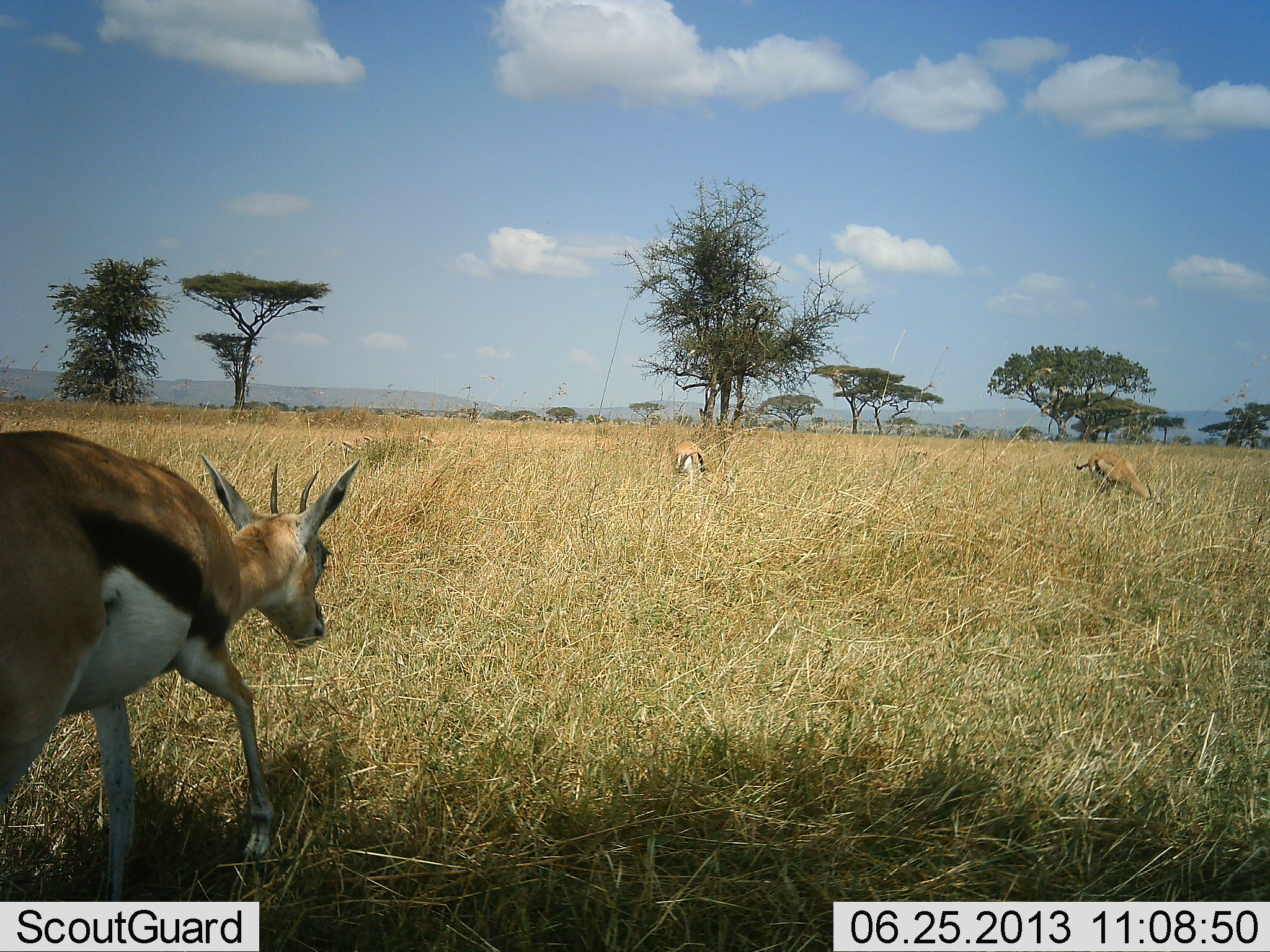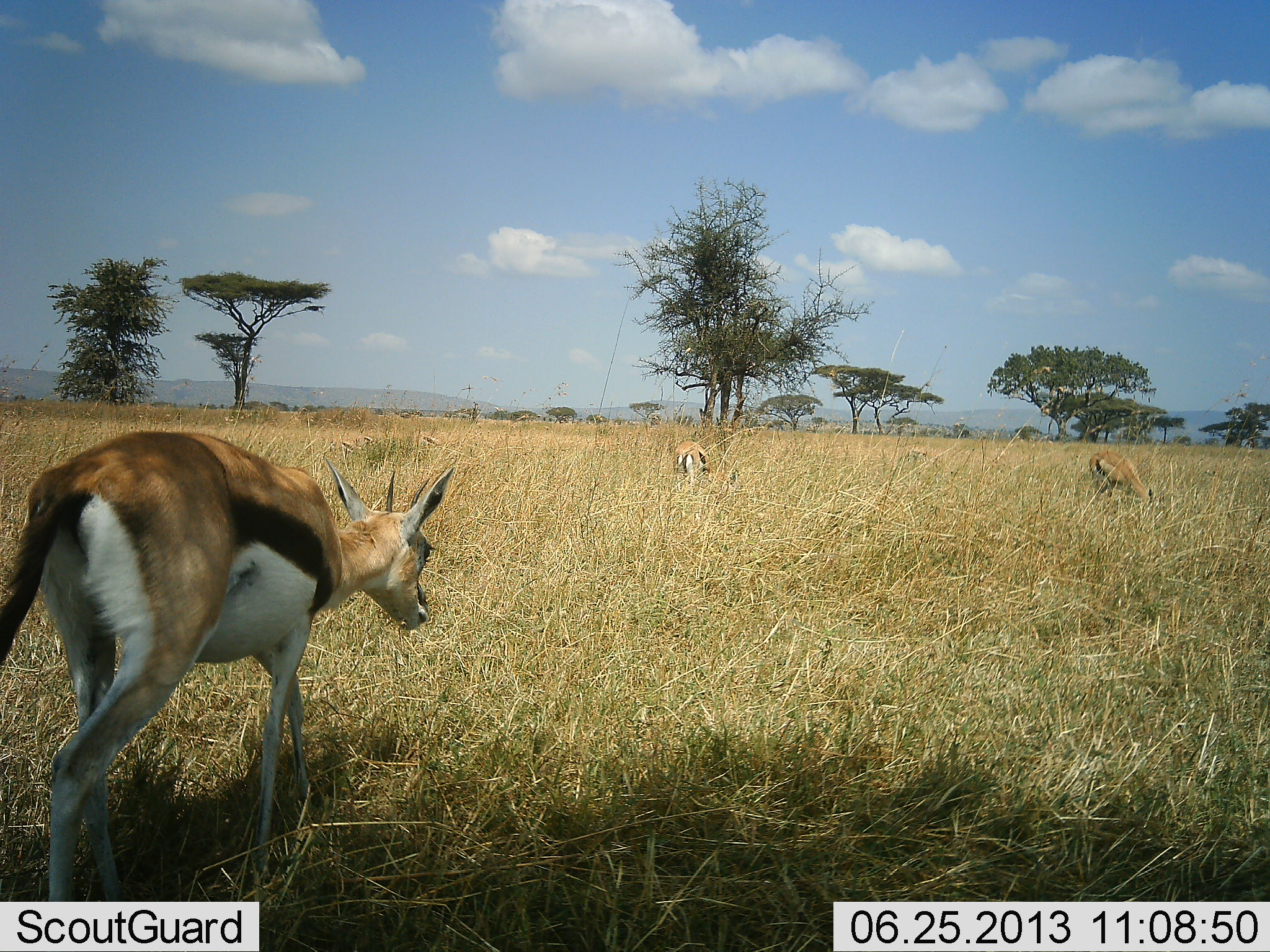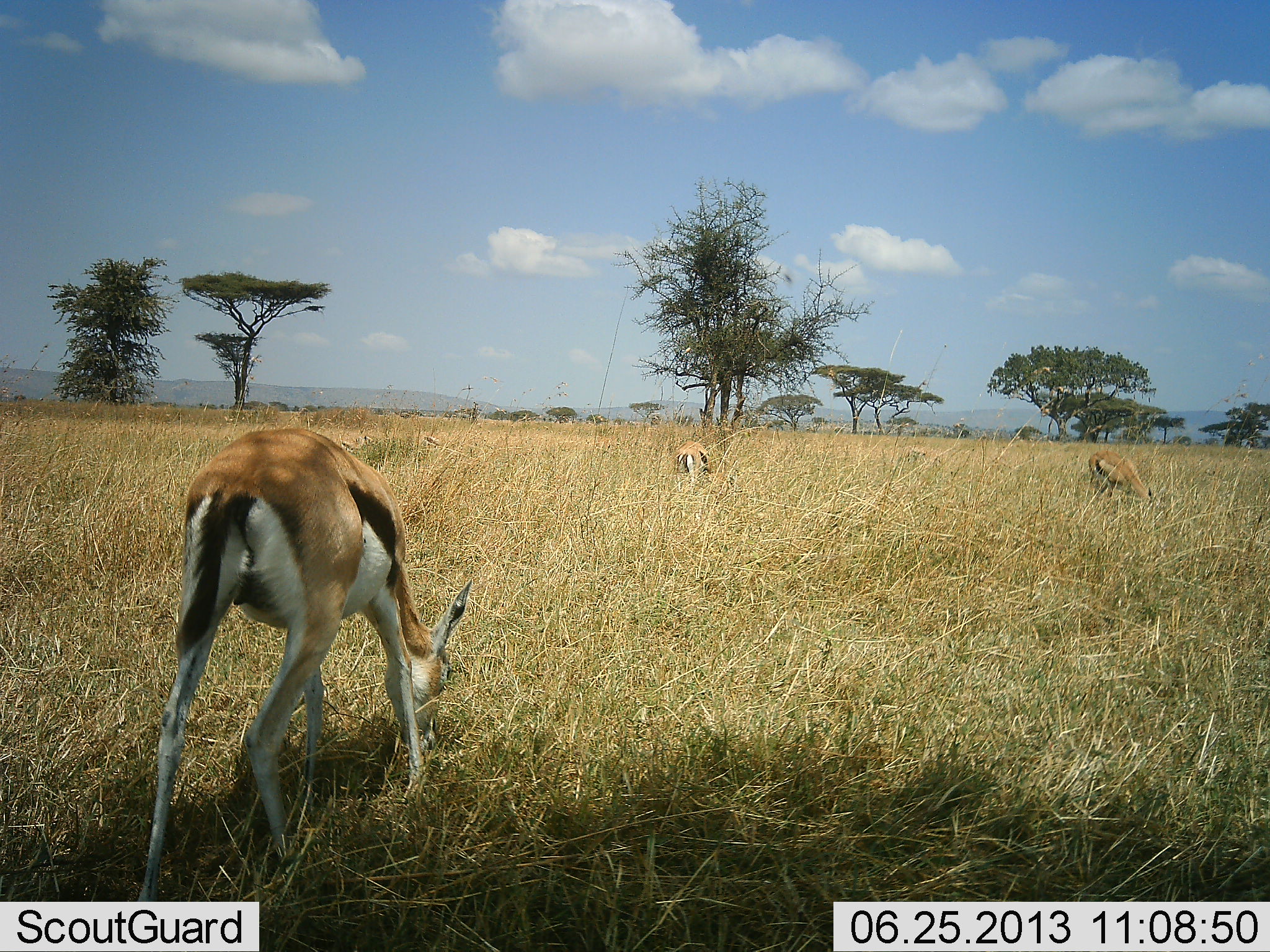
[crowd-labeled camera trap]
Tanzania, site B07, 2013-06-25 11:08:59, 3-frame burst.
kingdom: Animalia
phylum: Chordata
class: Mammalia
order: Artiodactyla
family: Bovidae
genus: Eudorcas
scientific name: Eudorcas thomsonii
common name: thomson's gazelle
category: gazellethomsons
Gazellethomsons (thomson's gazelle) (Eudorcas thomsonii), count 3. Behavior (volunteer vote fractions): standing 20%, resting 10%, moving 80%, interacting 0%. Young present (vote fraction): 0%. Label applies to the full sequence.